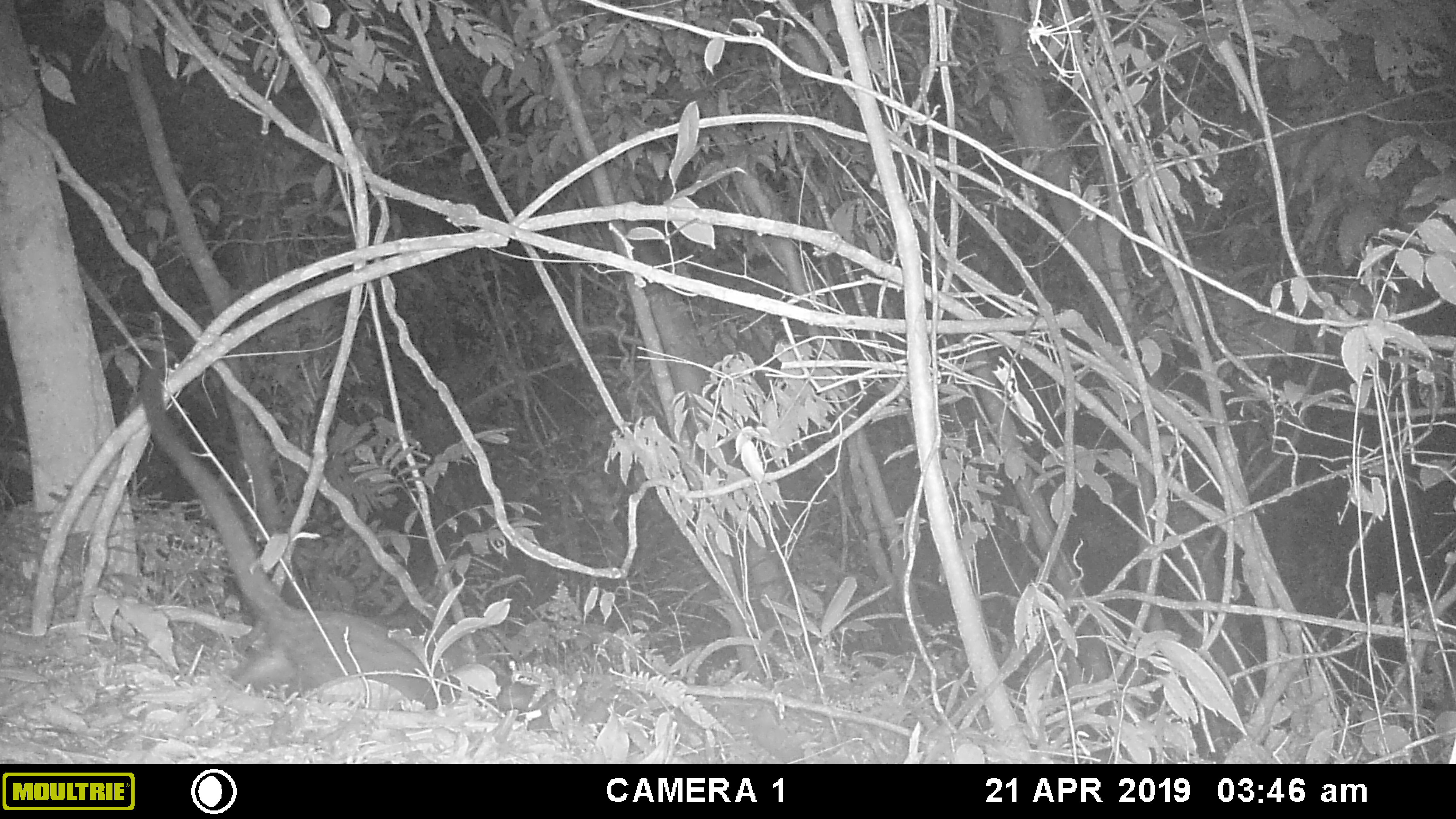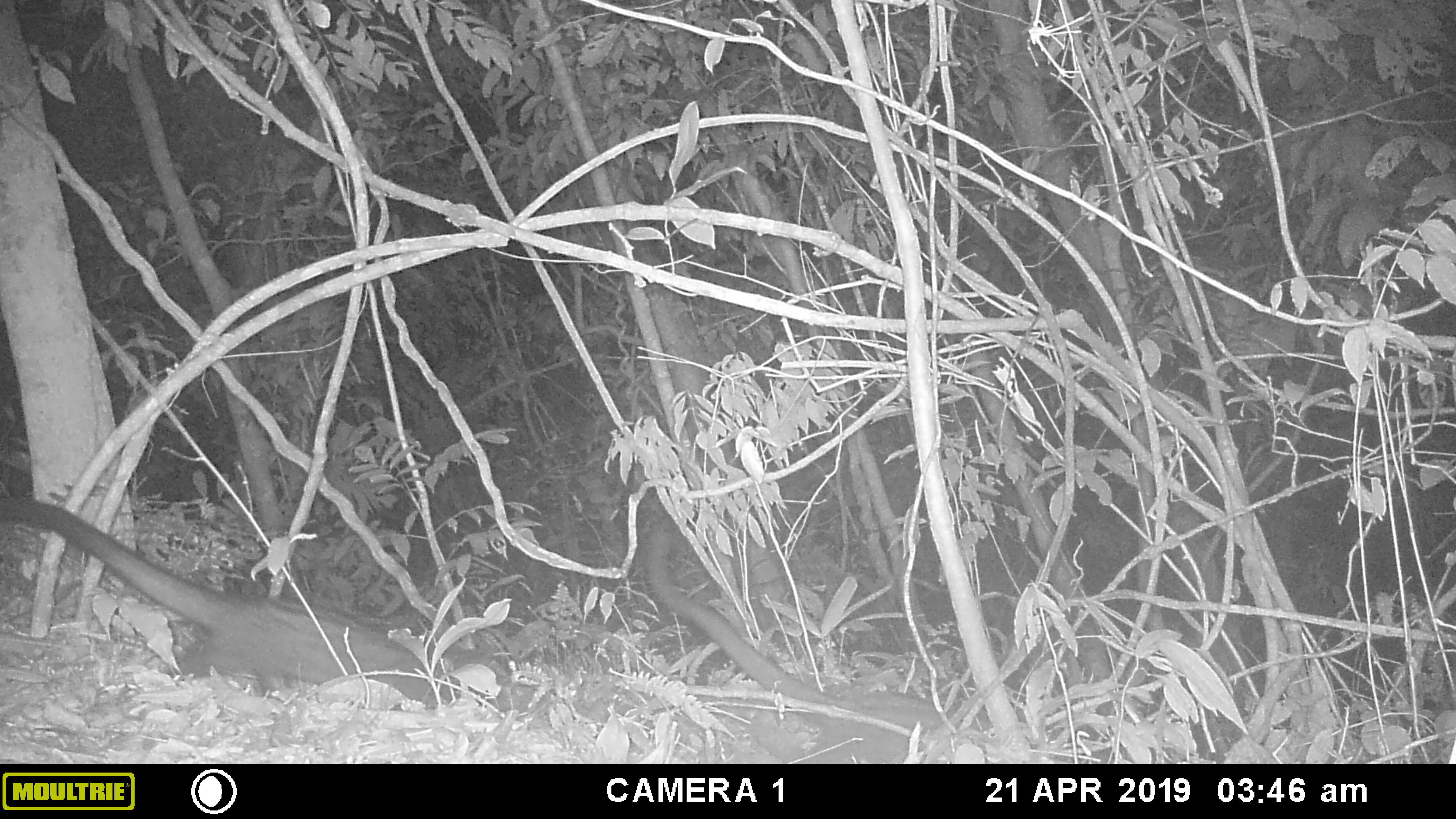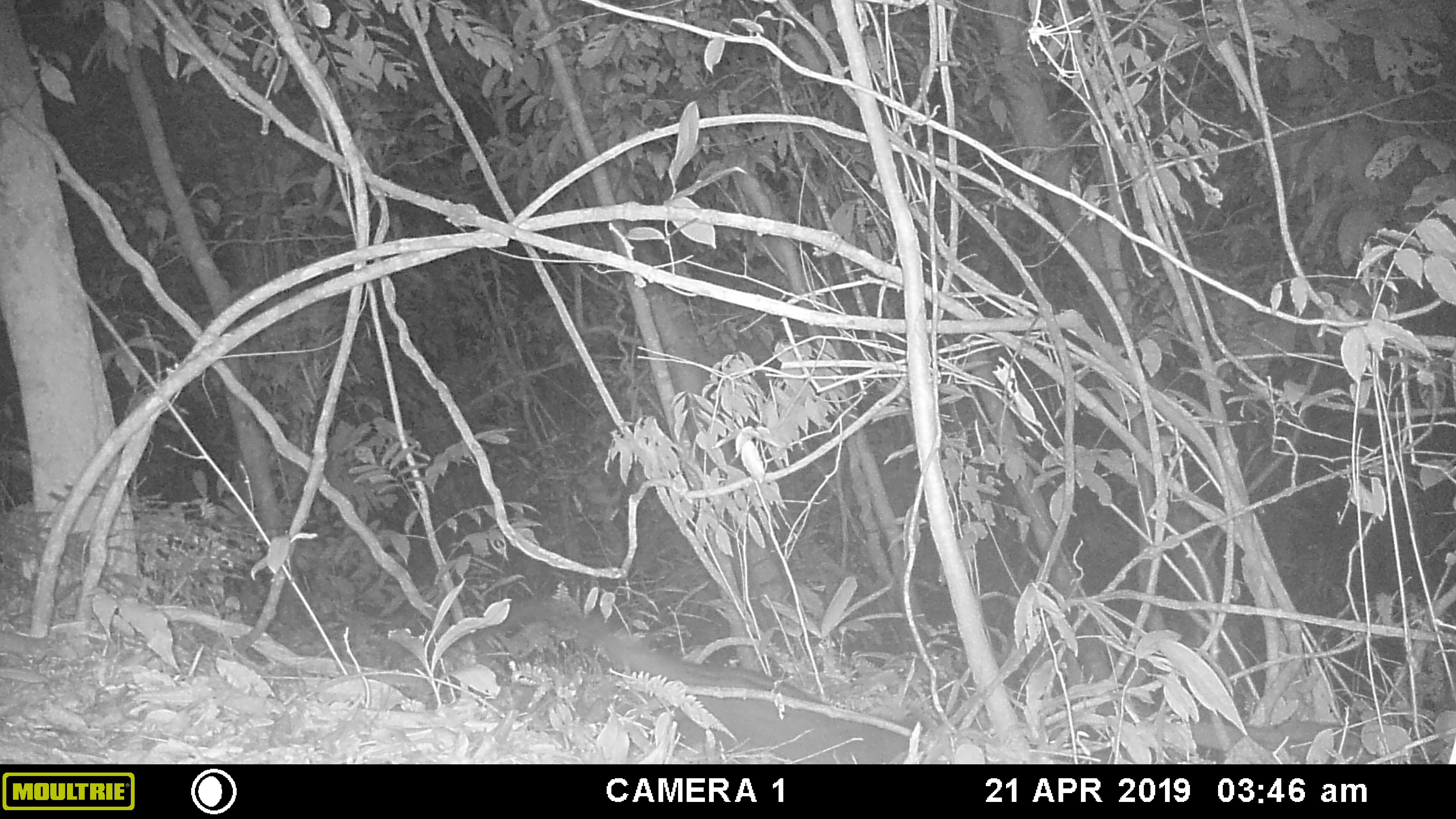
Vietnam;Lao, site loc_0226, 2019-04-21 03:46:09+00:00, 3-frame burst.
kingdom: Animalia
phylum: Chordata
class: Mammalia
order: Carnivora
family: Viverridae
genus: Paradoxurus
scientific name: Paradoxurus hermaphroditus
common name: common palm civet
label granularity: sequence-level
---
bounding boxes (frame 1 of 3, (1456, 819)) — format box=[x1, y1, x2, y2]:
common palm civet: box=[139, 351, 436, 709]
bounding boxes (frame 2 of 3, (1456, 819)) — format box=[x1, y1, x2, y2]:
common palm civet: box=[0, 498, 494, 710]; box=[644, 512, 947, 764]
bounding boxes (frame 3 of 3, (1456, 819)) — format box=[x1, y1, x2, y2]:
common palm civet: box=[496, 595, 922, 764]; box=[1190, 719, 1379, 764]